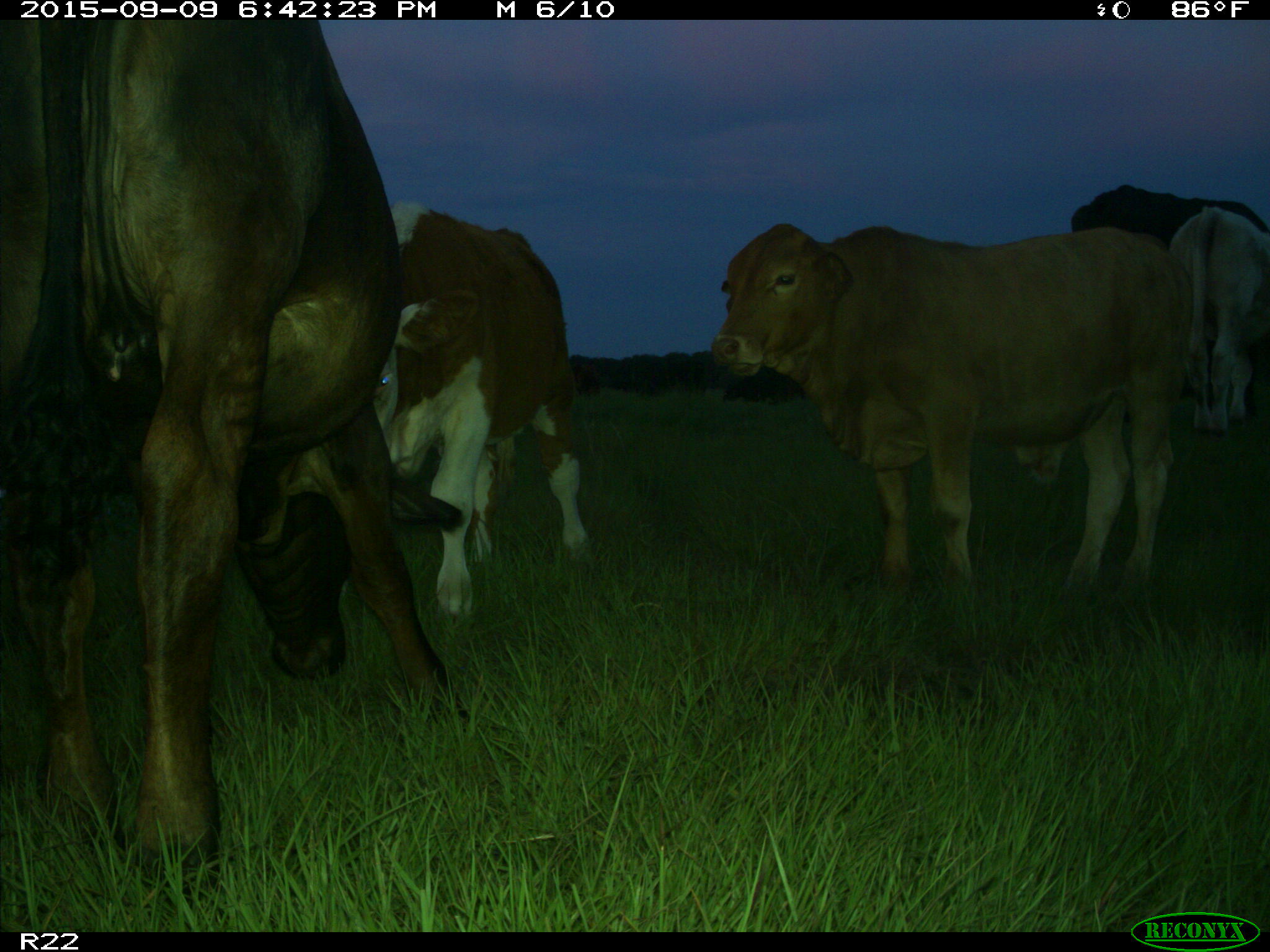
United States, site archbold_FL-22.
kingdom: Animalia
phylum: Chordata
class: Mammalia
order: Artiodactyla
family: Bovidae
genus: Bos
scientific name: Bos taurus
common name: domestic cow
Bos taurus (domestic cow).